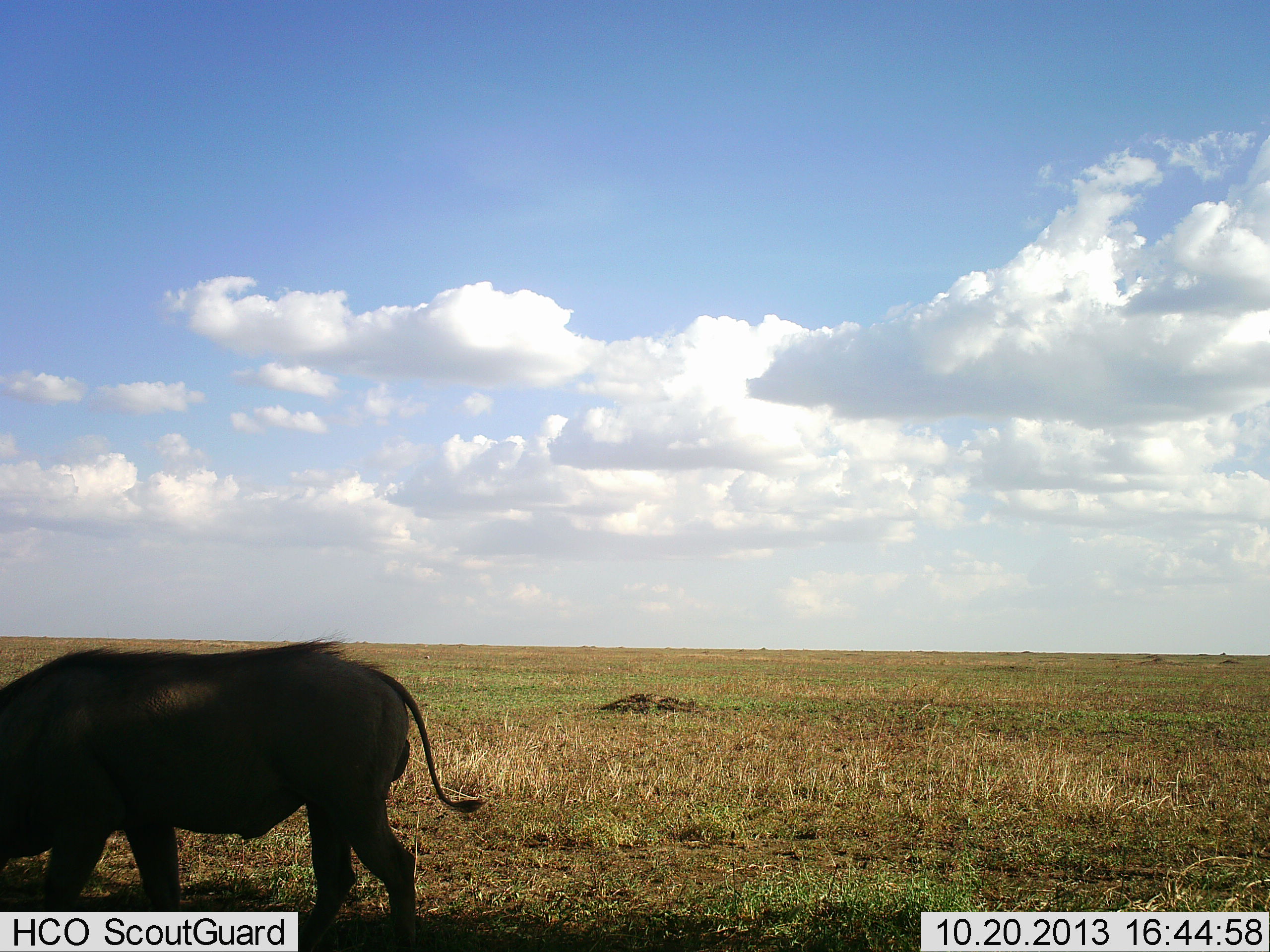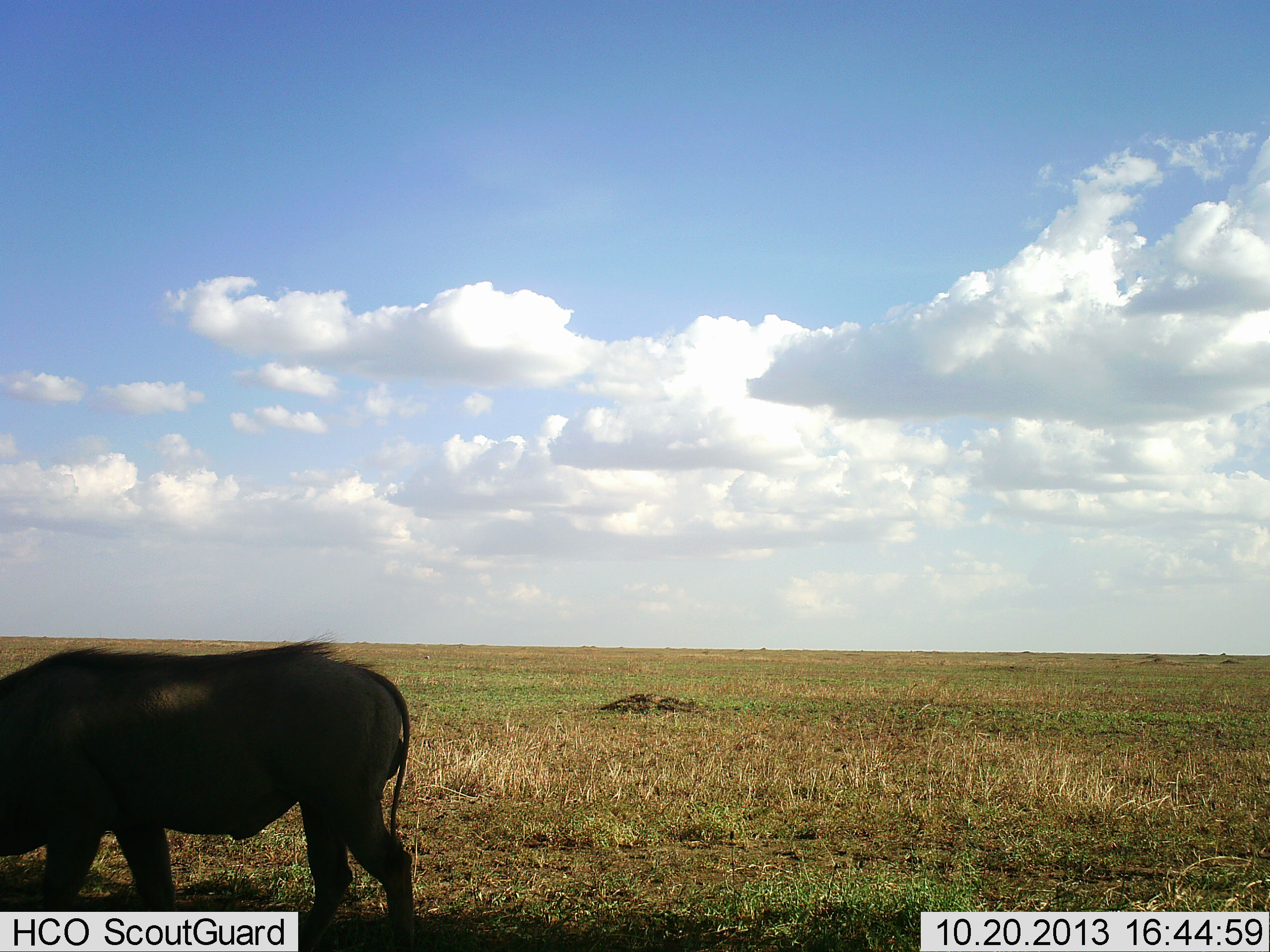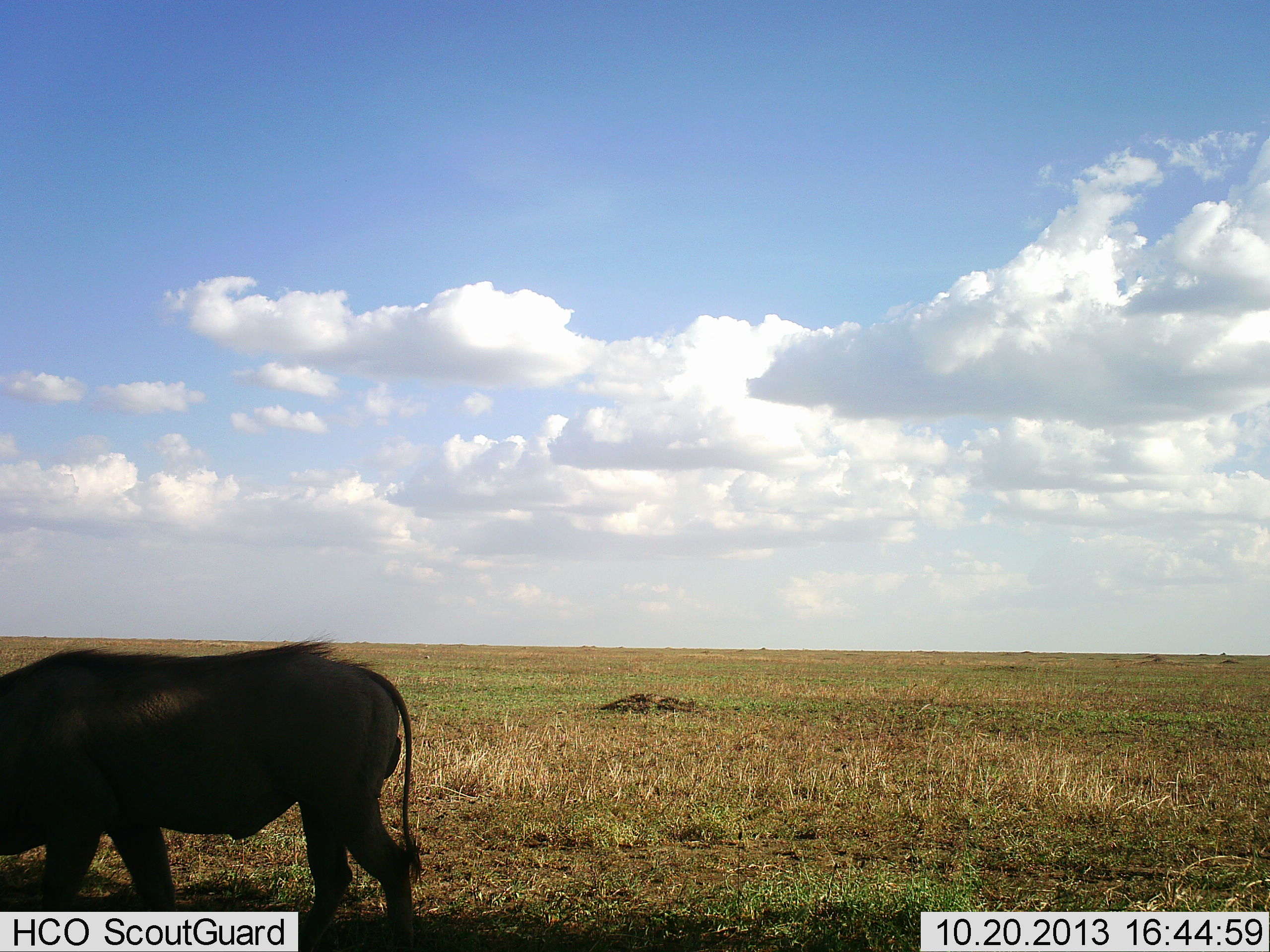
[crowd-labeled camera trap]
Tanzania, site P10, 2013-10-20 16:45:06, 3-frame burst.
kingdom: Animalia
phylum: Chordata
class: Mammalia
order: Artiodactyla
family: Suidae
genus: Phacochoerus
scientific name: Phacochoerus africanus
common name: warthog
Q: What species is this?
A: Warthog (Phacochoerus africanus).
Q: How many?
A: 1.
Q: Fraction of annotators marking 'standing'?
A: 60%.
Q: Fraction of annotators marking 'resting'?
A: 0%.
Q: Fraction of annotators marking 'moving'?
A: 20%.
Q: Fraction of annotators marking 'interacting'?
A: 0%.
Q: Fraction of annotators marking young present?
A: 0%.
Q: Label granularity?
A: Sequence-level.